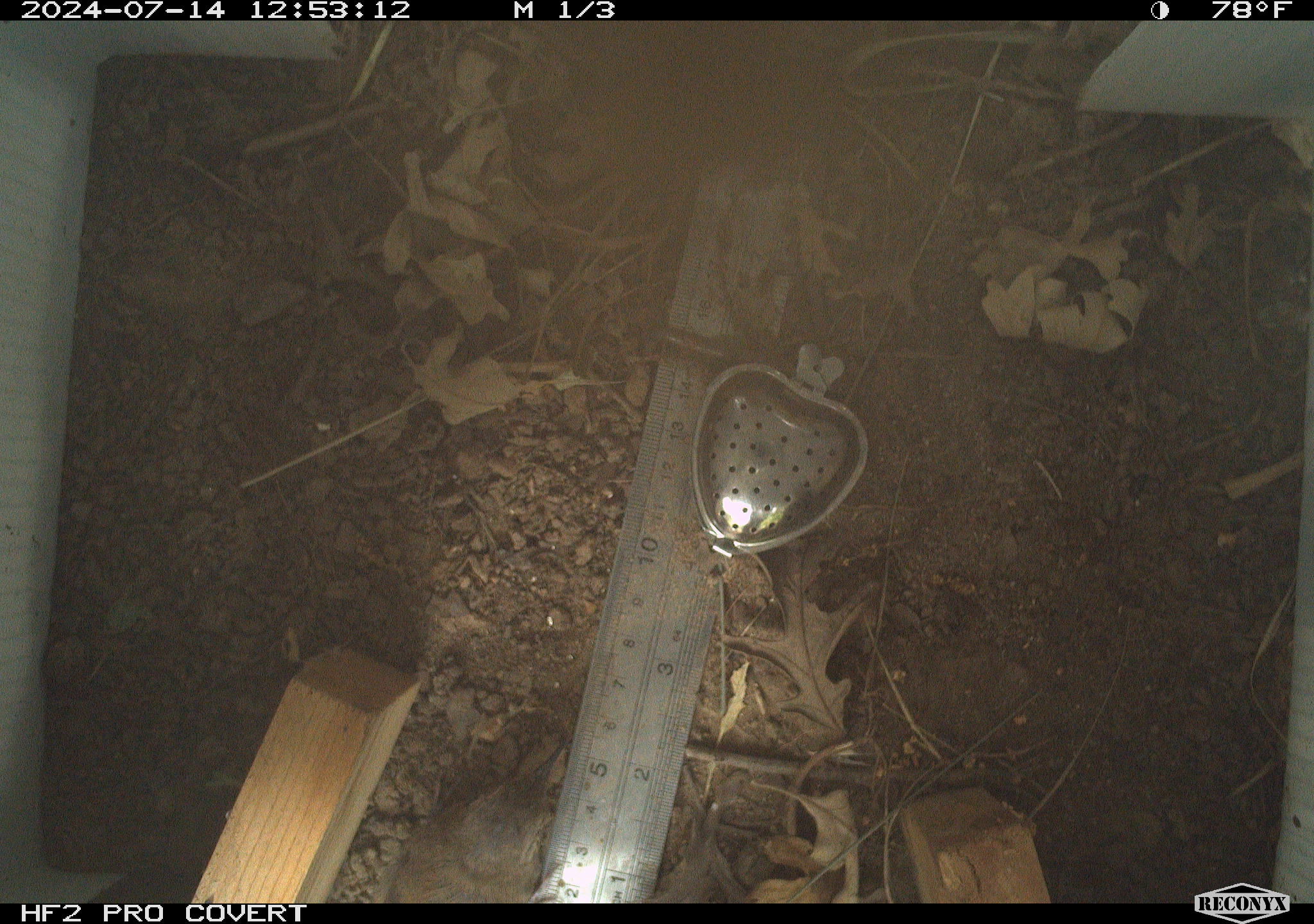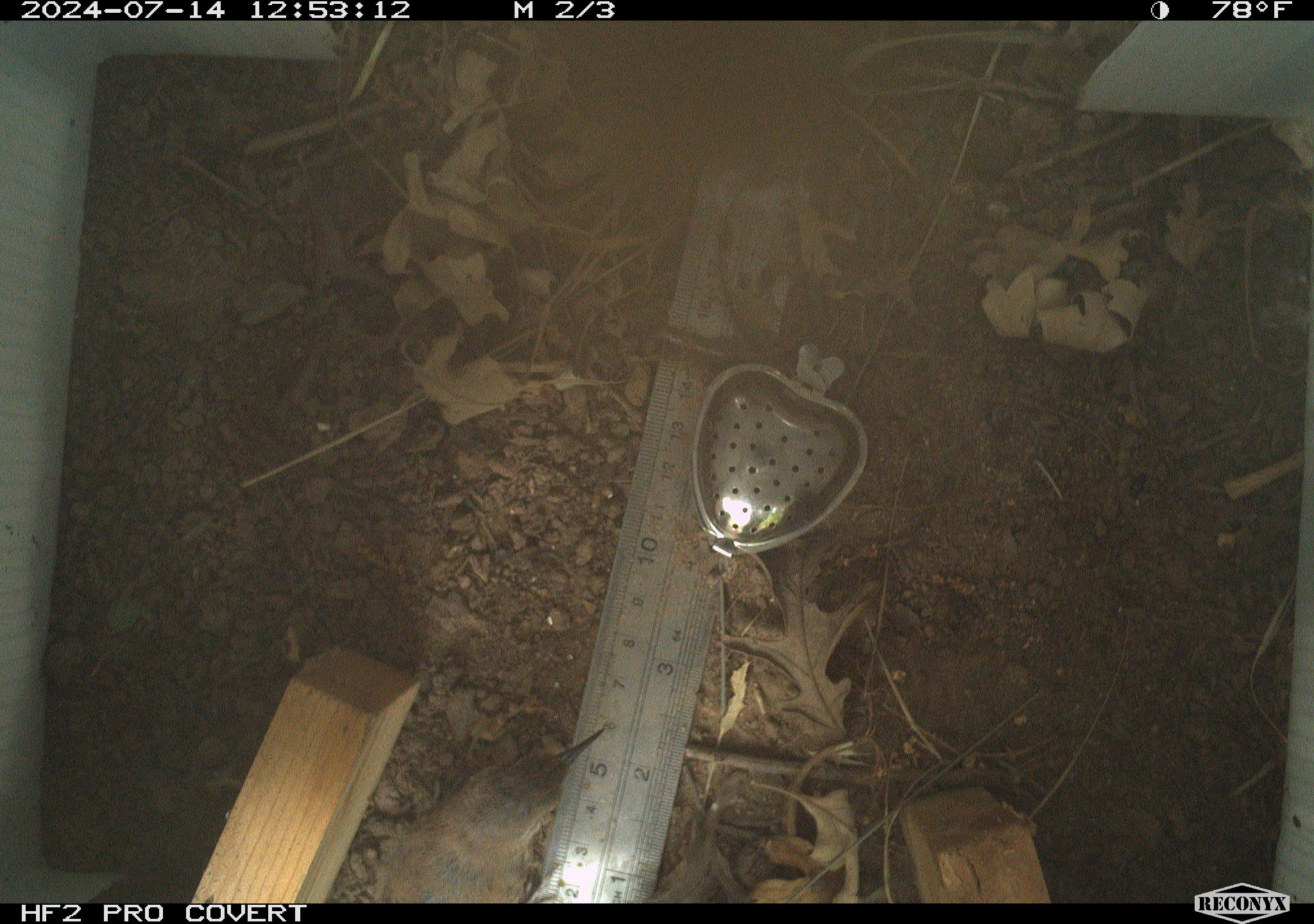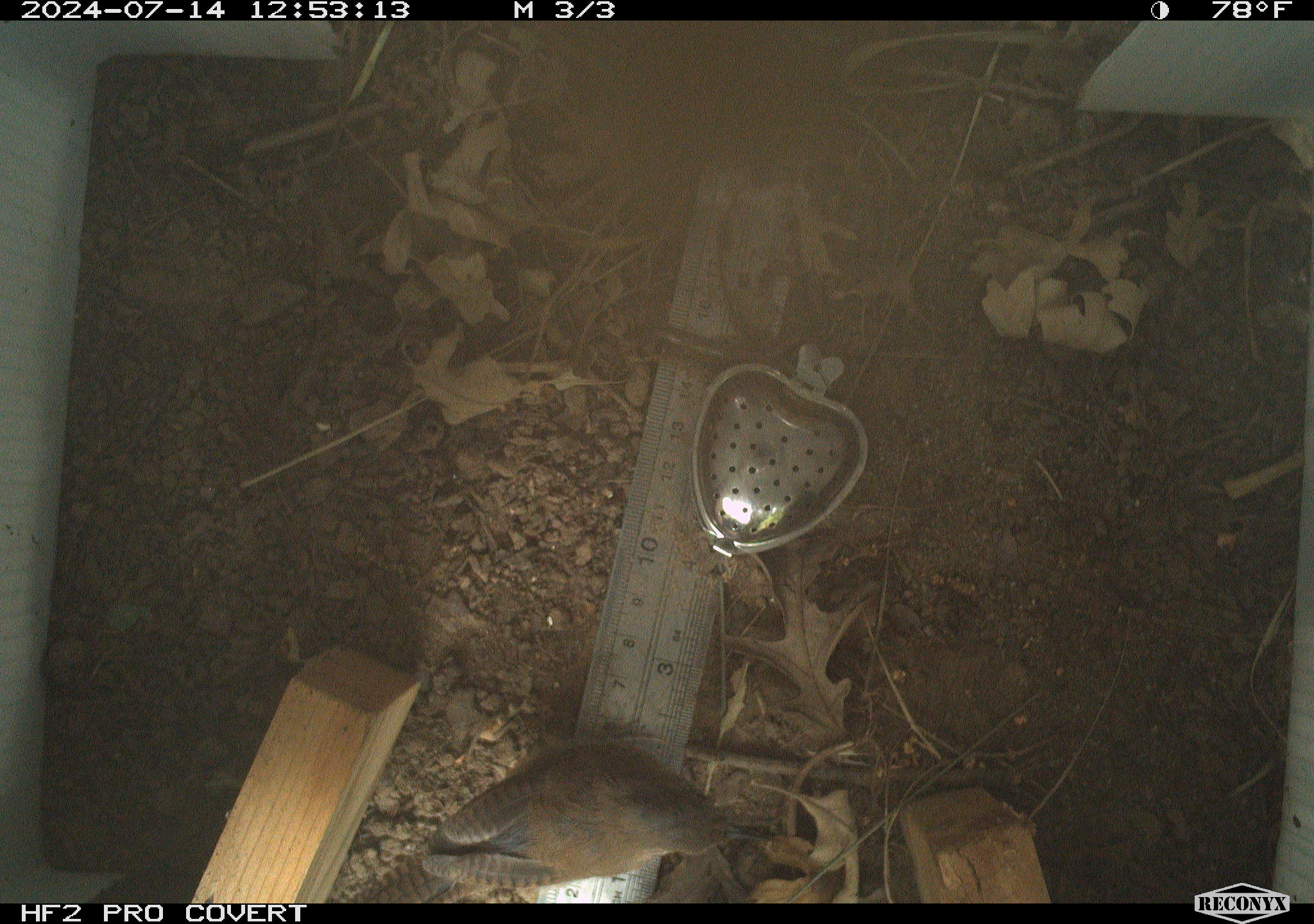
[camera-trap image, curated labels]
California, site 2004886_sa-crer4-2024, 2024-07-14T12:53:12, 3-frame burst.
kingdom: Animalia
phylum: Chordata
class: Aves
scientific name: Aves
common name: bird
Bird (Aves).